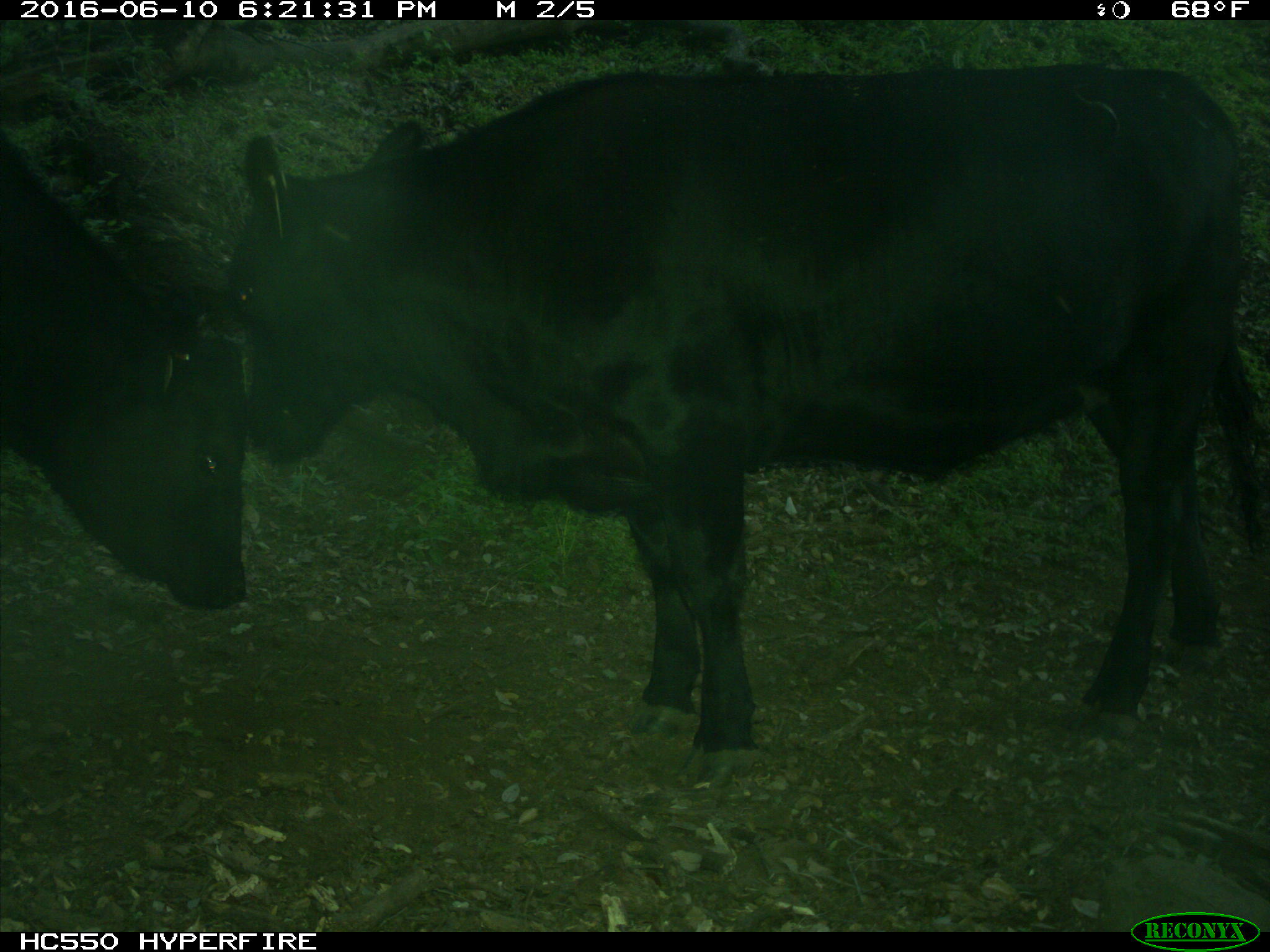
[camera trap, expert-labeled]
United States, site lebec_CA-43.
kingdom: Animalia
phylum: Chordata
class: Mammalia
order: Artiodactyla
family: Bovidae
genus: Bos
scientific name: Bos taurus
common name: domestic cow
Bos taurus (domestic cow).